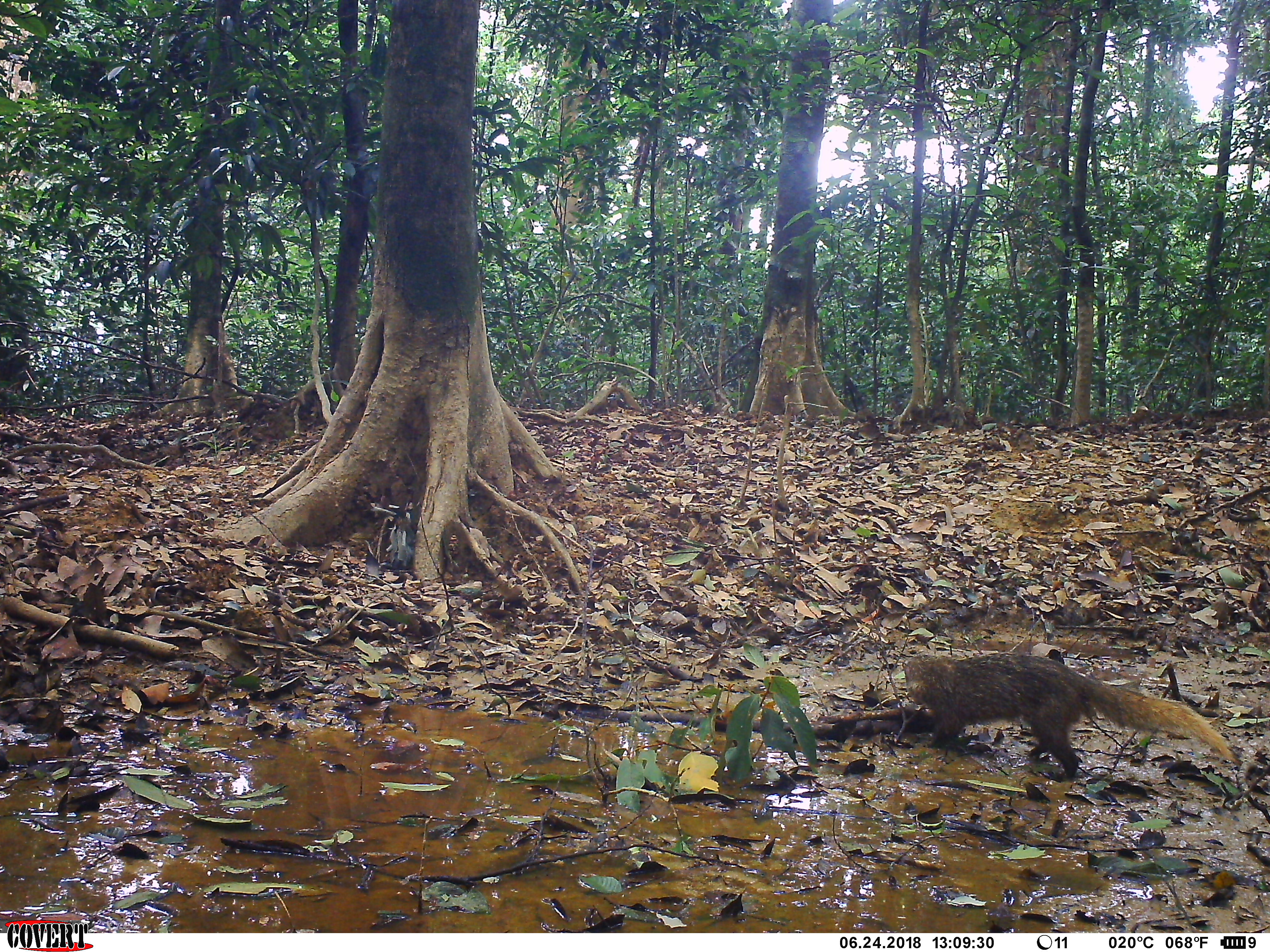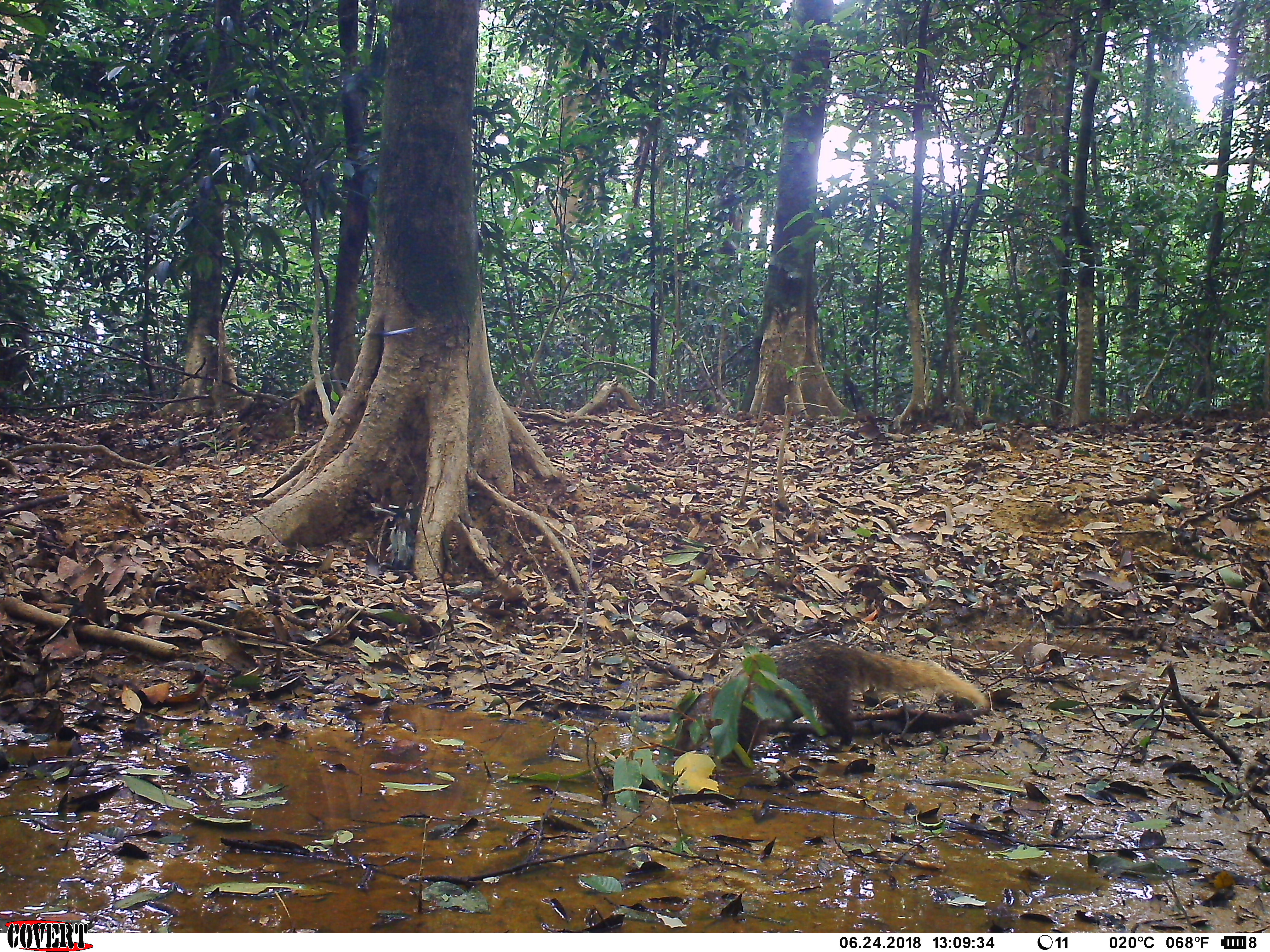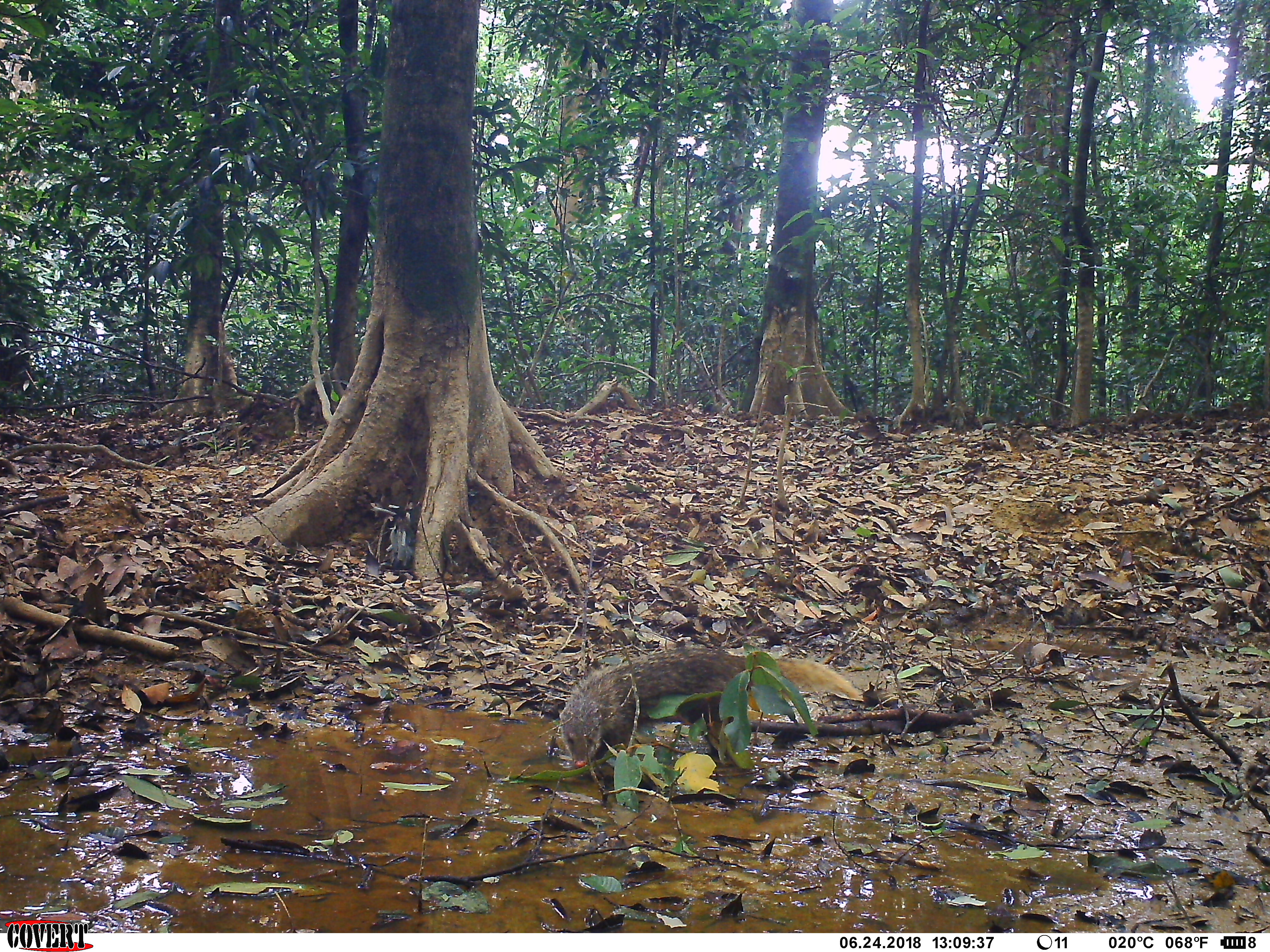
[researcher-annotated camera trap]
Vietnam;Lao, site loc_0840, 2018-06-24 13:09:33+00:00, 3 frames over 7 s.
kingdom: Animalia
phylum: Chordata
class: Mammalia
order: Carnivora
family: Herpestidae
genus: Urva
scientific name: Urva urva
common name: crab-eating mongoose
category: crab eating mongoose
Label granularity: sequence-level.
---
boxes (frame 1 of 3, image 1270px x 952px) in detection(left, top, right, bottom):
crab eating mongoose: detection(901, 651, 1237, 782)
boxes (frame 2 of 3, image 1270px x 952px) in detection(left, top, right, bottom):
crab eating mongoose: detection(672, 639, 990, 763)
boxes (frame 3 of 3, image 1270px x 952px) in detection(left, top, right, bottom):
crab eating mongoose: detection(559, 643, 862, 768)